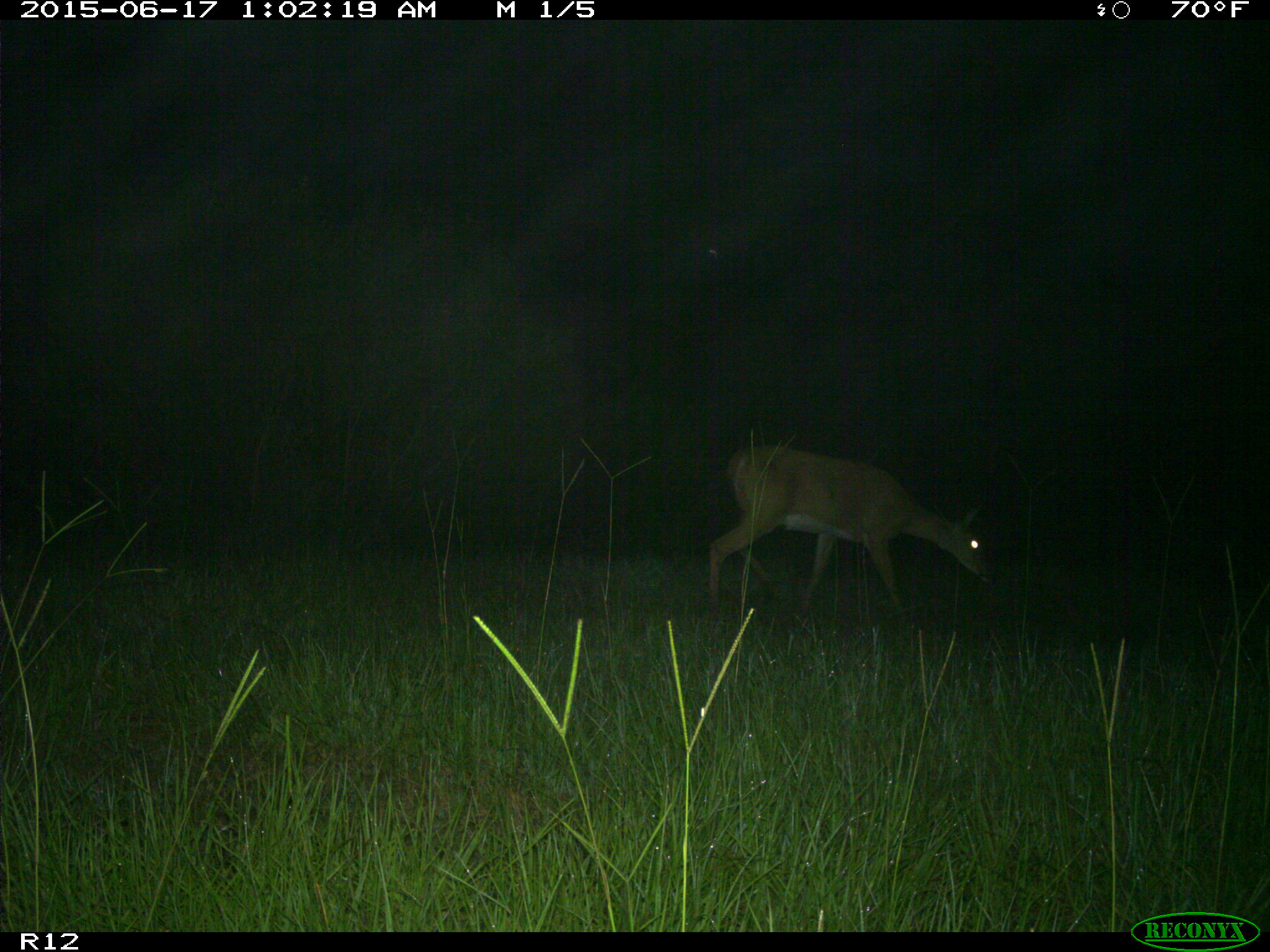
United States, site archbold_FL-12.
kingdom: Animalia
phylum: Chordata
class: Mammalia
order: Artiodactyla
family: Cervidae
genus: Odocoileus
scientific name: Odocoileus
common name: deer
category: unidentified deer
Unidentified deer (deer) (Odocoileus).